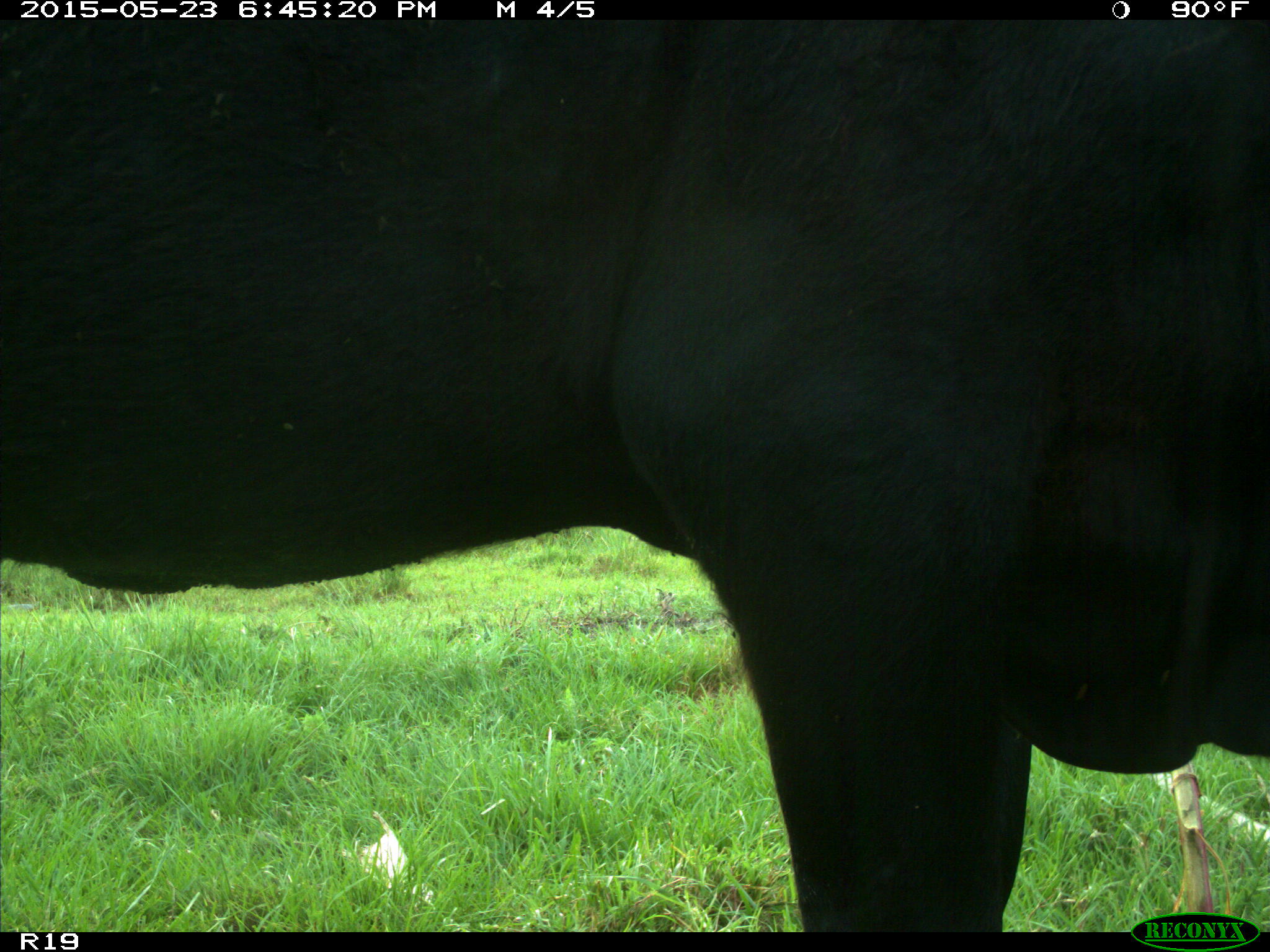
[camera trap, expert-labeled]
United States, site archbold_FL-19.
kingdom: Animalia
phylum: Chordata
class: Mammalia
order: Artiodactyla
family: Bovidae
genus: Bos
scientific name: Bos taurus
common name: domestic cow